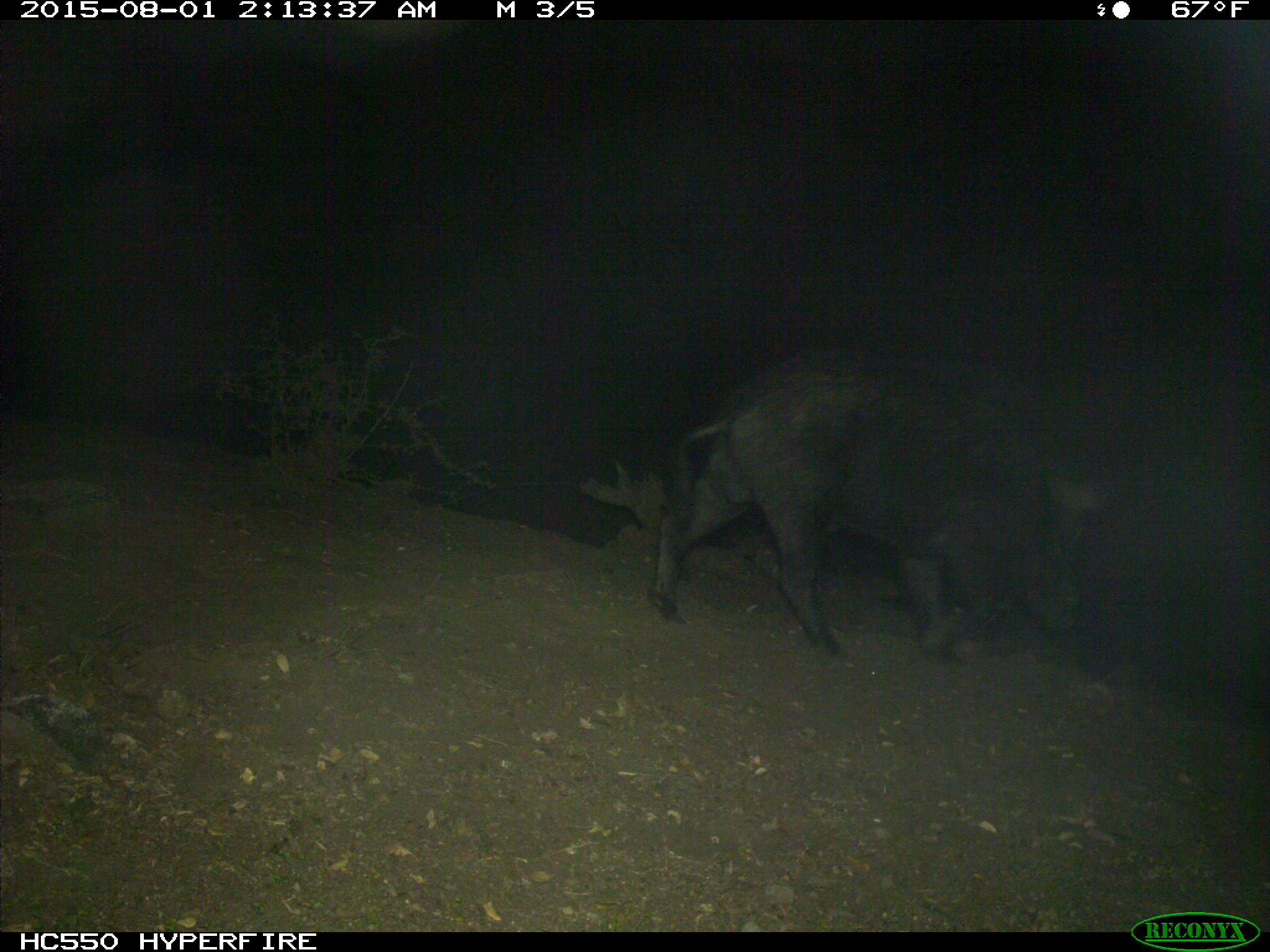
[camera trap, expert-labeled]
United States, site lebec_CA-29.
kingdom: Animalia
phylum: Chordata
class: Mammalia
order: Artiodactyla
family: Suidae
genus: Sus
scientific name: Sus scrofa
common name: wild boar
Sus scrofa (wild boar).